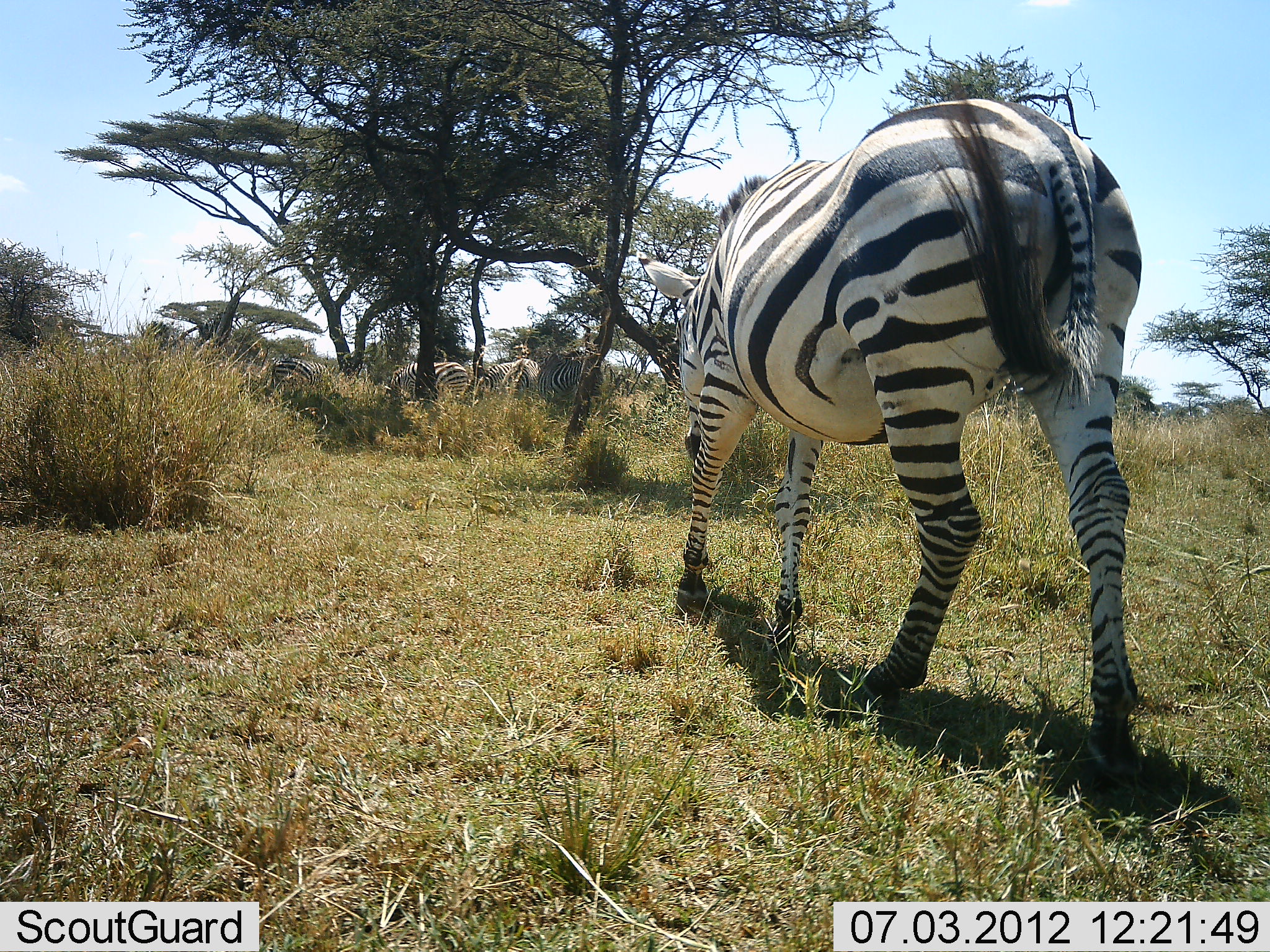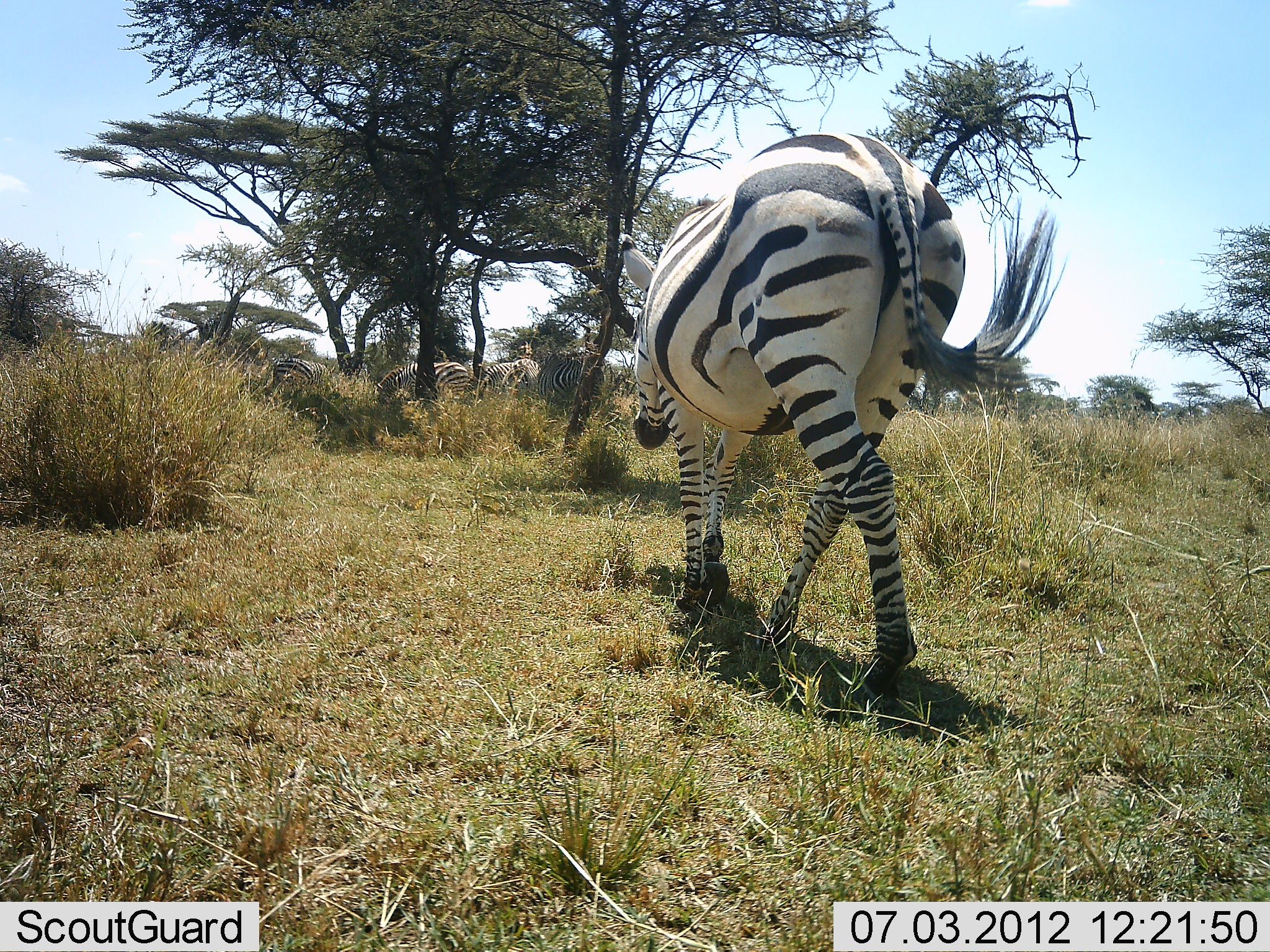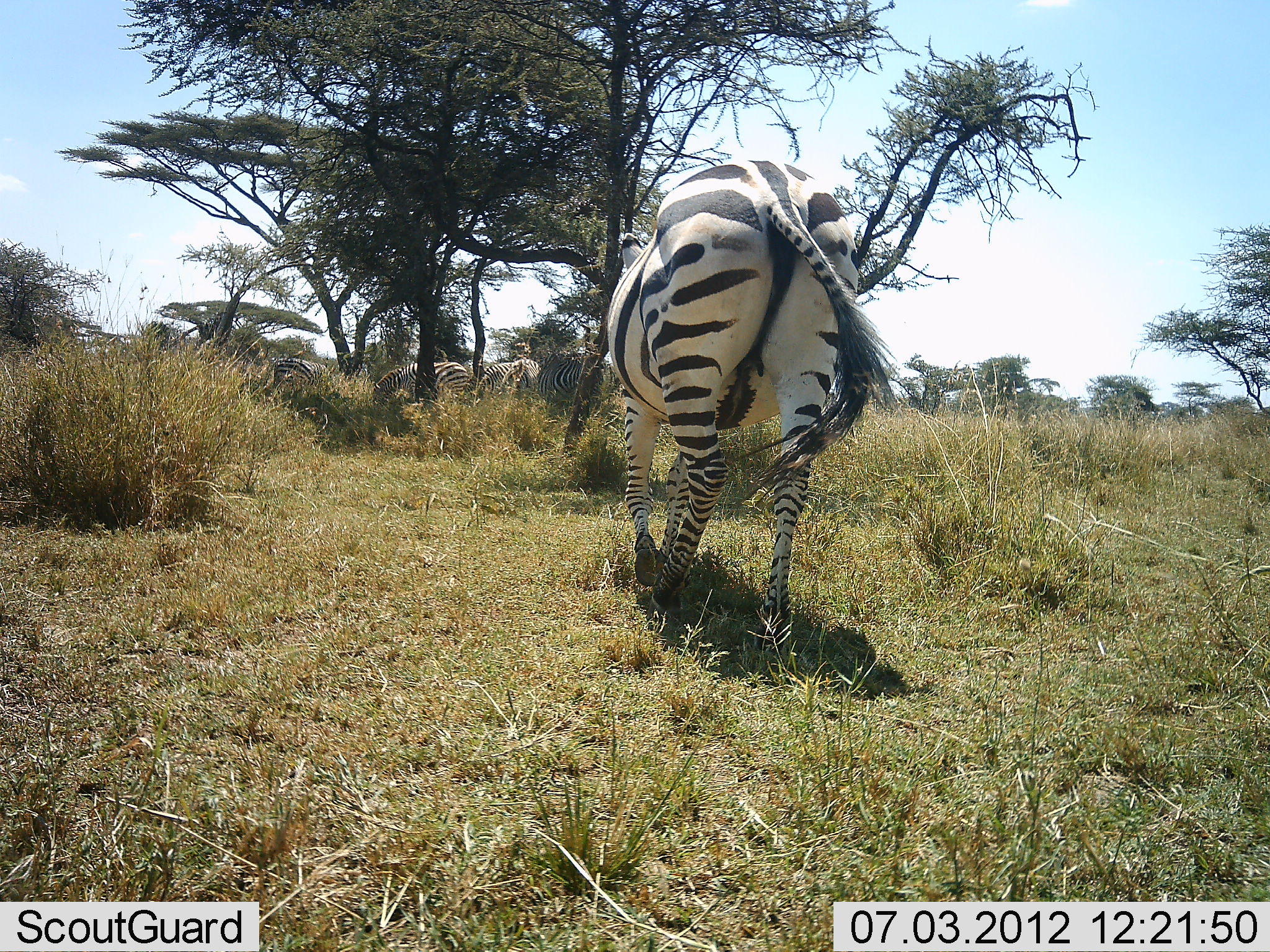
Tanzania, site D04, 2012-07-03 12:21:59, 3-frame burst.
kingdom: Animalia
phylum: Chordata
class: Mammalia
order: Perissodactyla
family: Equidae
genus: Equus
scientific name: Equus quagga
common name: plains zebra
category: zebra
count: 4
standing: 70%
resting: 0%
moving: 90%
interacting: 0%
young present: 0%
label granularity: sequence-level